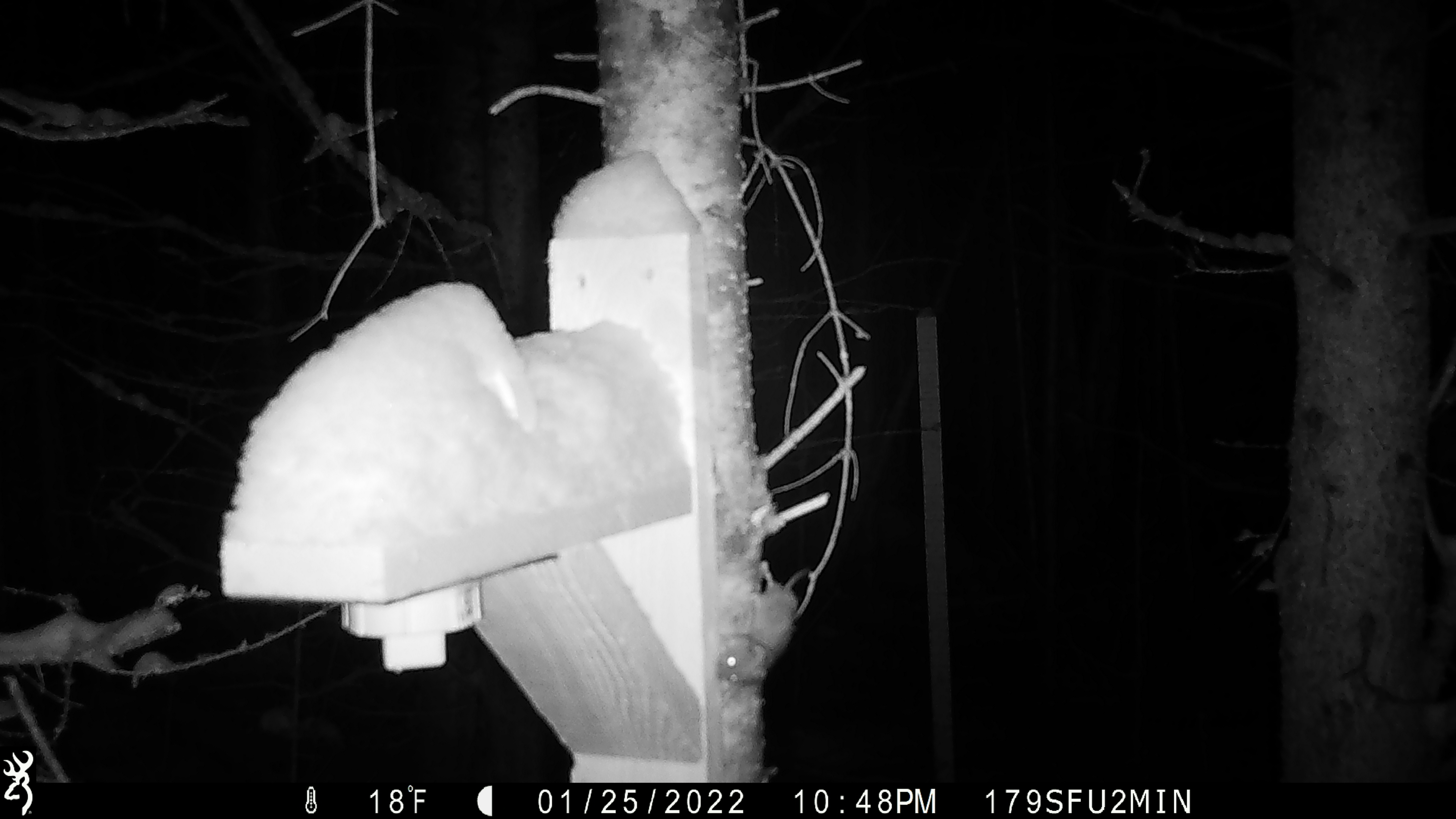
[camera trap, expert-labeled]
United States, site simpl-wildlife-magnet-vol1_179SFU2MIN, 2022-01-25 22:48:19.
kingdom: Animalia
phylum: Chordata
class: Mammalia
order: Rodentia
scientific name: Rodentia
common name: mouse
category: mouse sp.